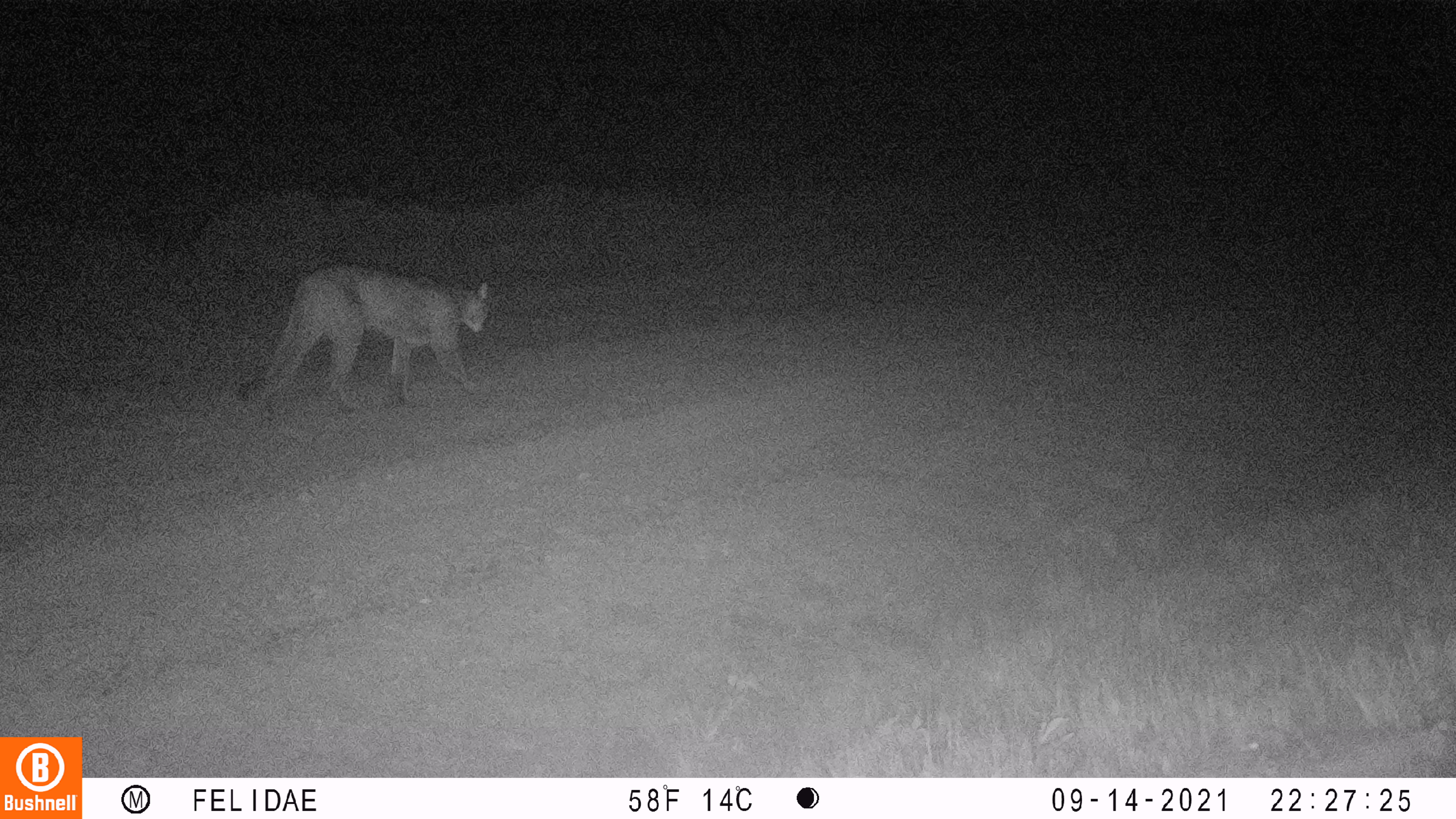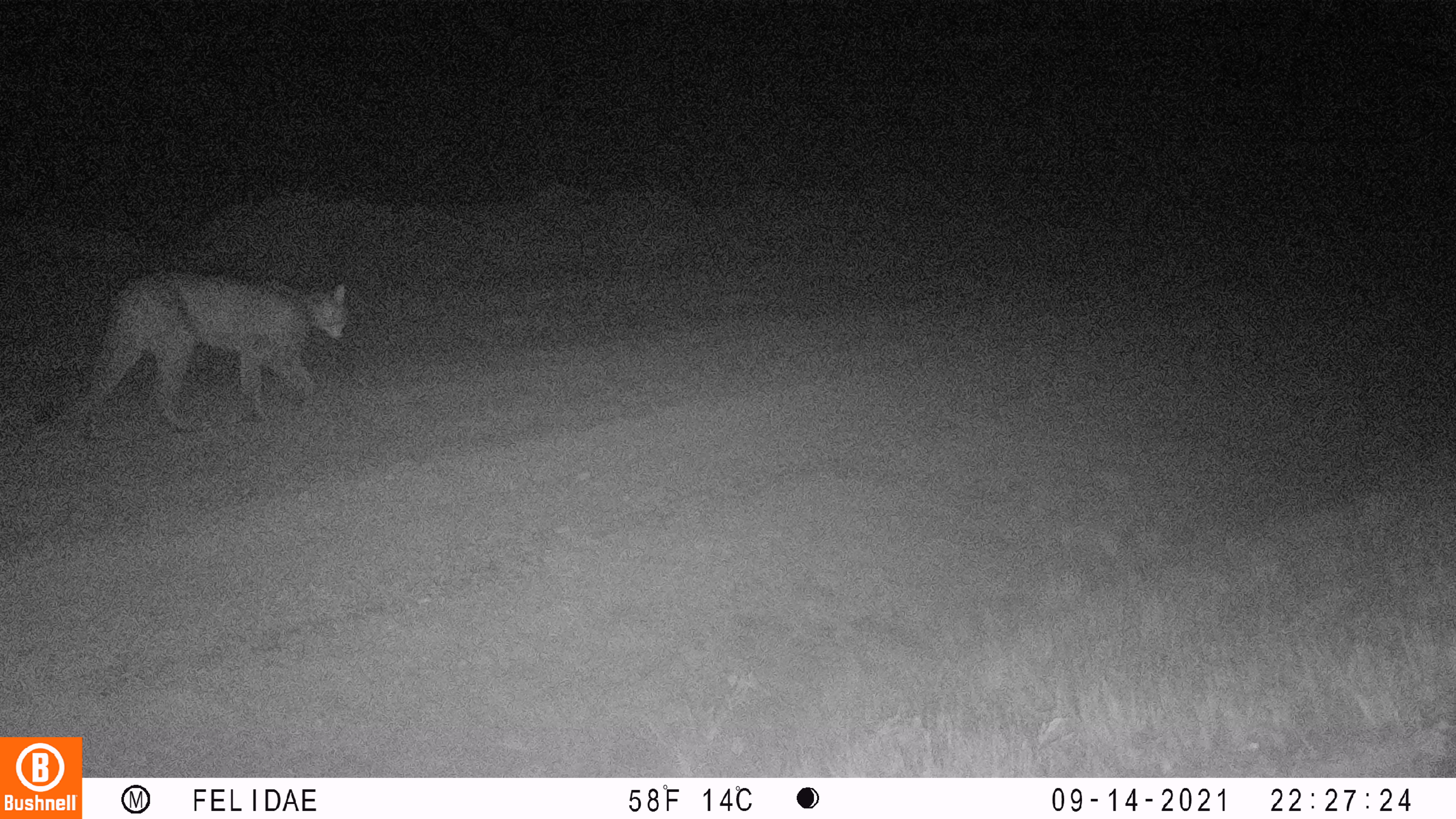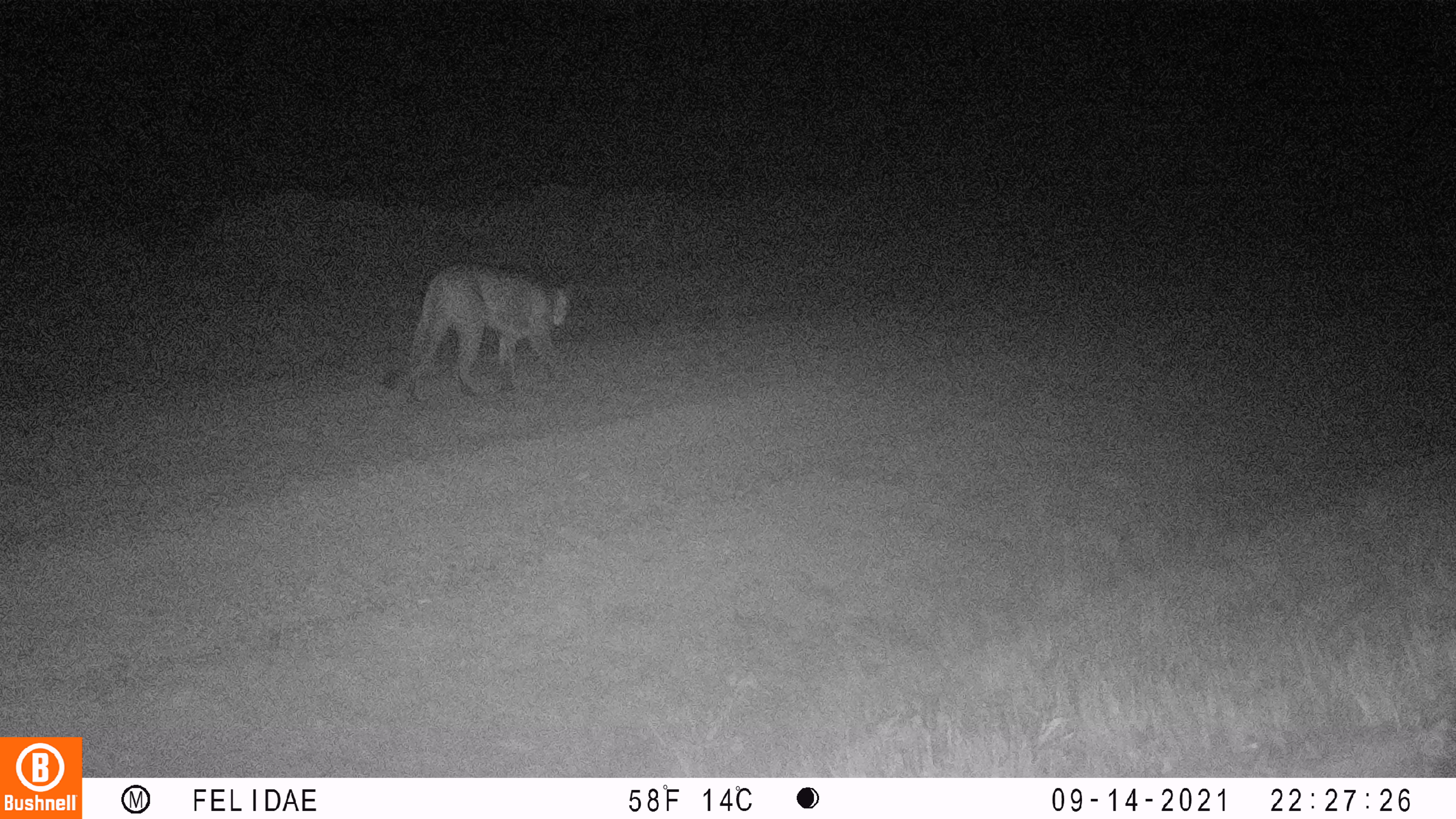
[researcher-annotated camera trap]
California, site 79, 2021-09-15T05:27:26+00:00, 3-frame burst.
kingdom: Animalia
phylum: Chordata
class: Mammalia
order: Carnivora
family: Felidae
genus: Puma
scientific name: Puma concolor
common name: puma